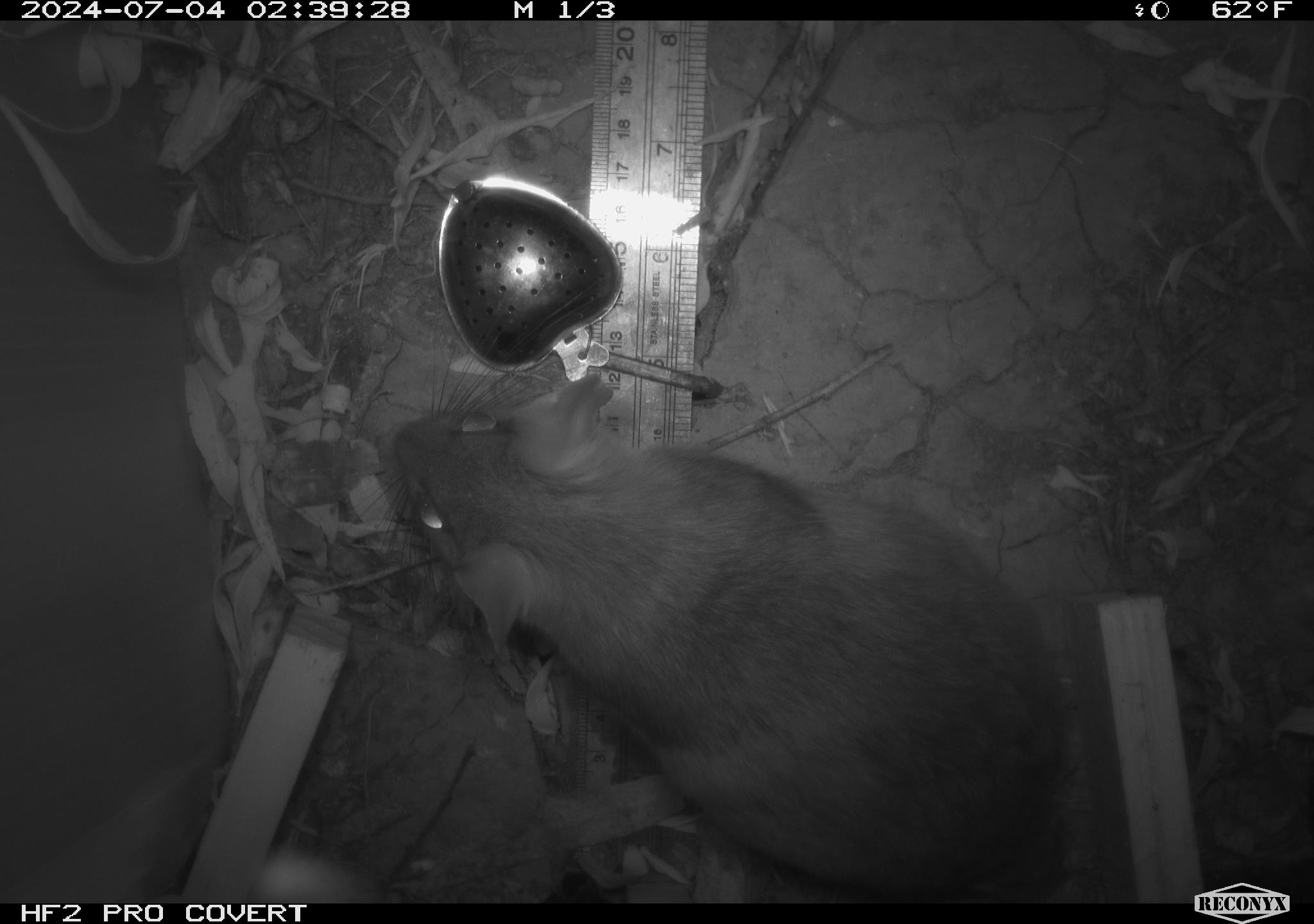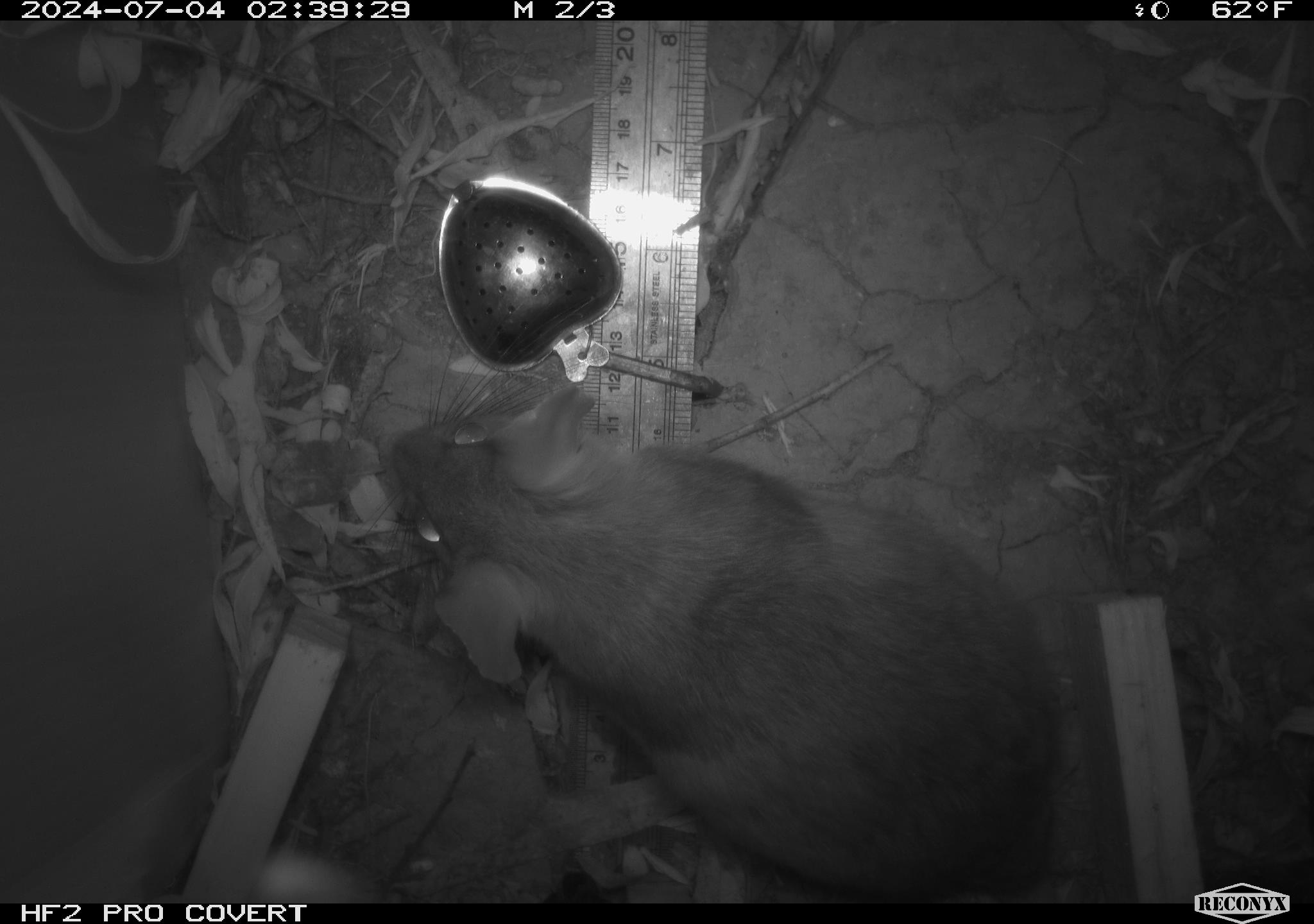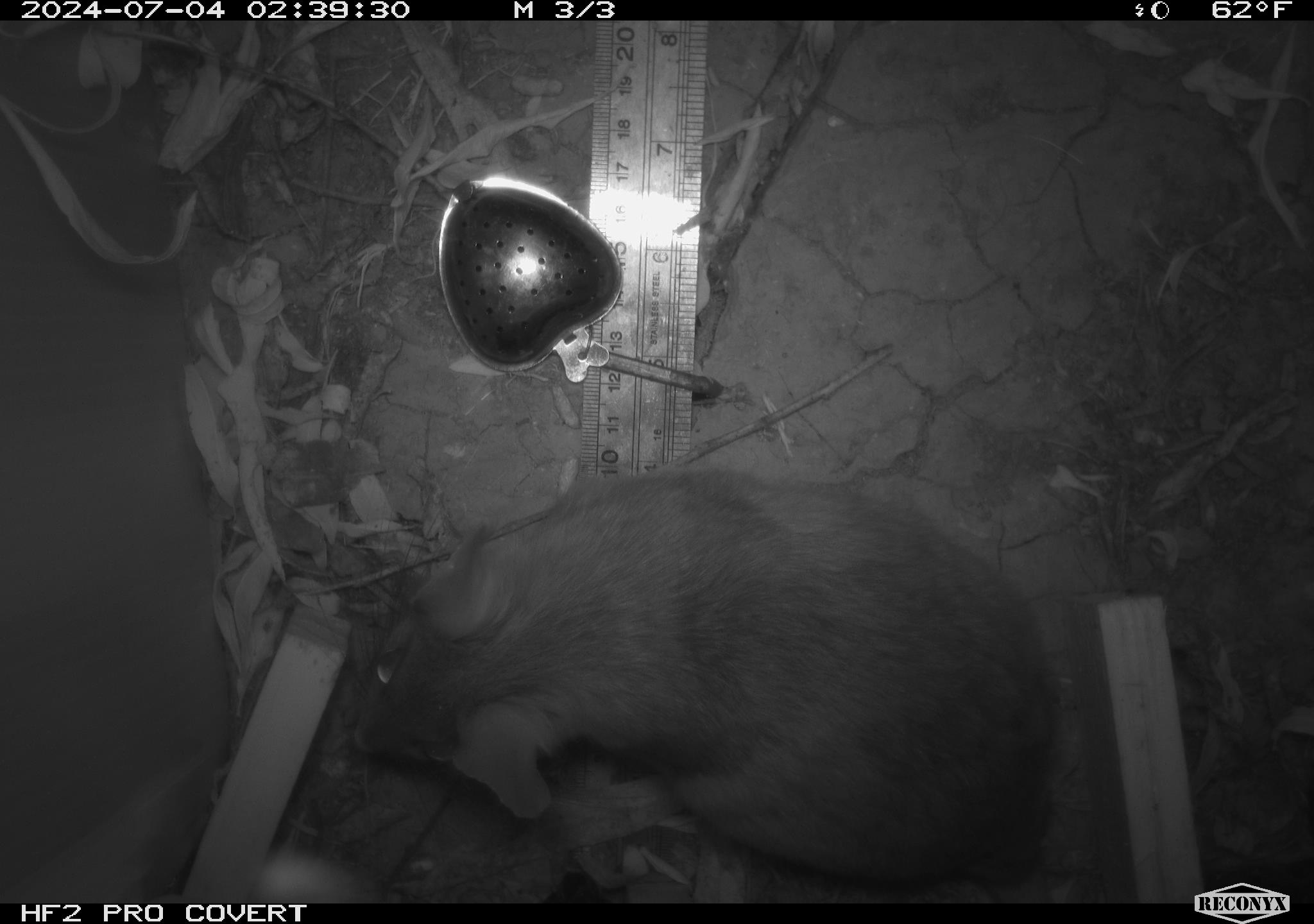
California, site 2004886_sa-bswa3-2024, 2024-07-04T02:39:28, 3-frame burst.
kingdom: Animalia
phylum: Chordata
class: Mammalia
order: Rodentia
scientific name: Rodentia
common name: woodrat or rat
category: woodrat or rat species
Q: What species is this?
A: Woodrat or rat species (woodrat or rat) (Rodentia).